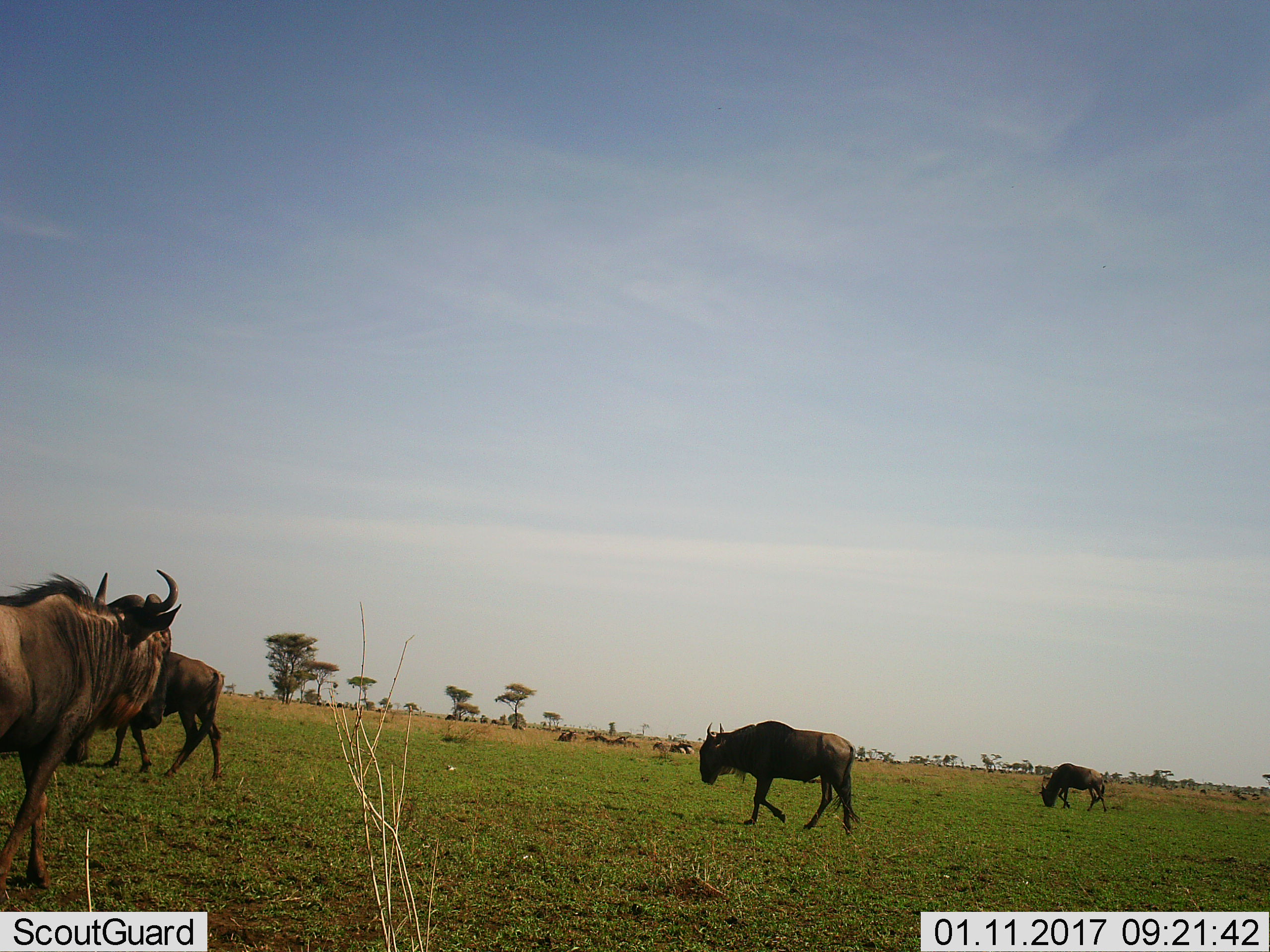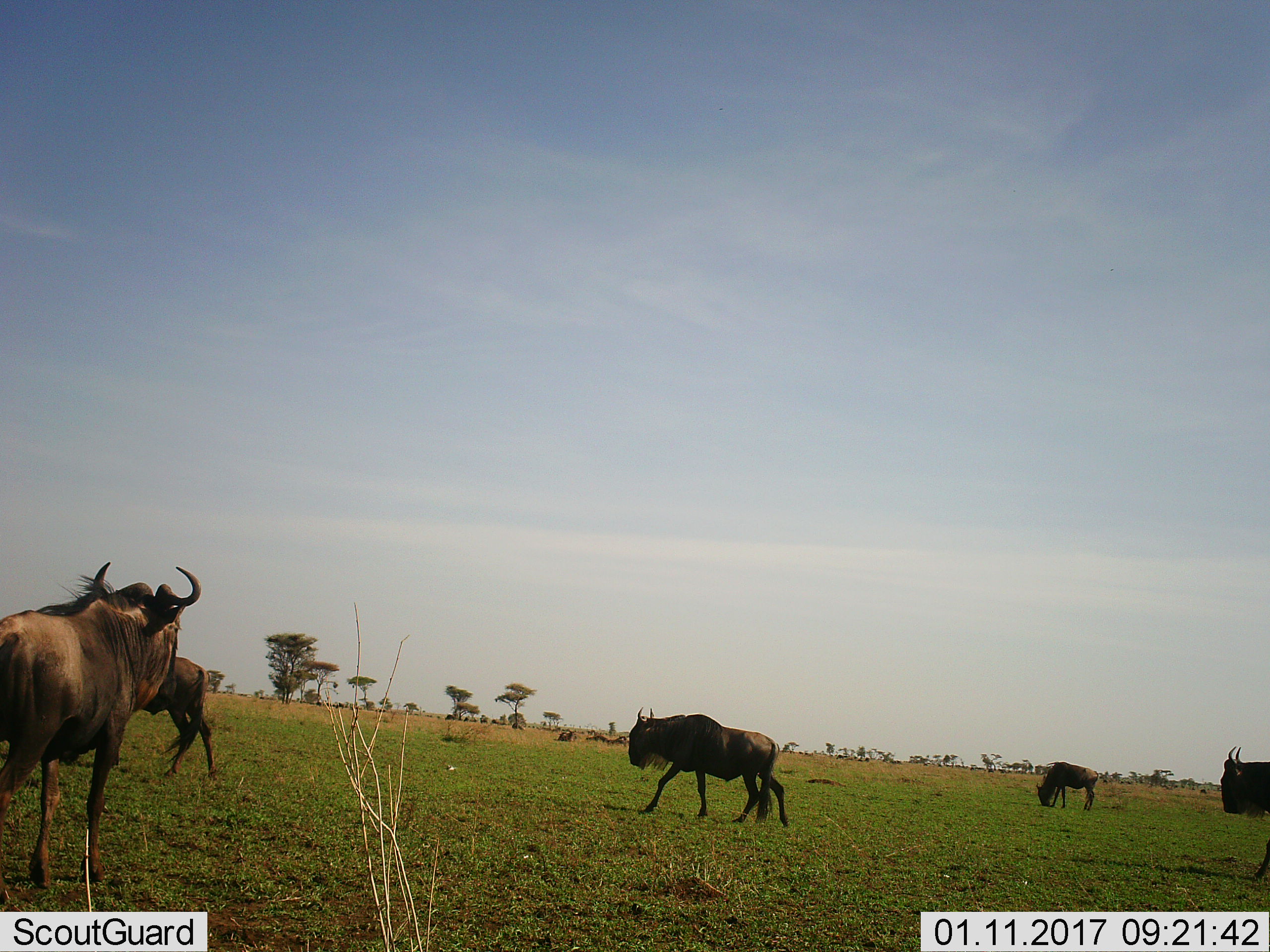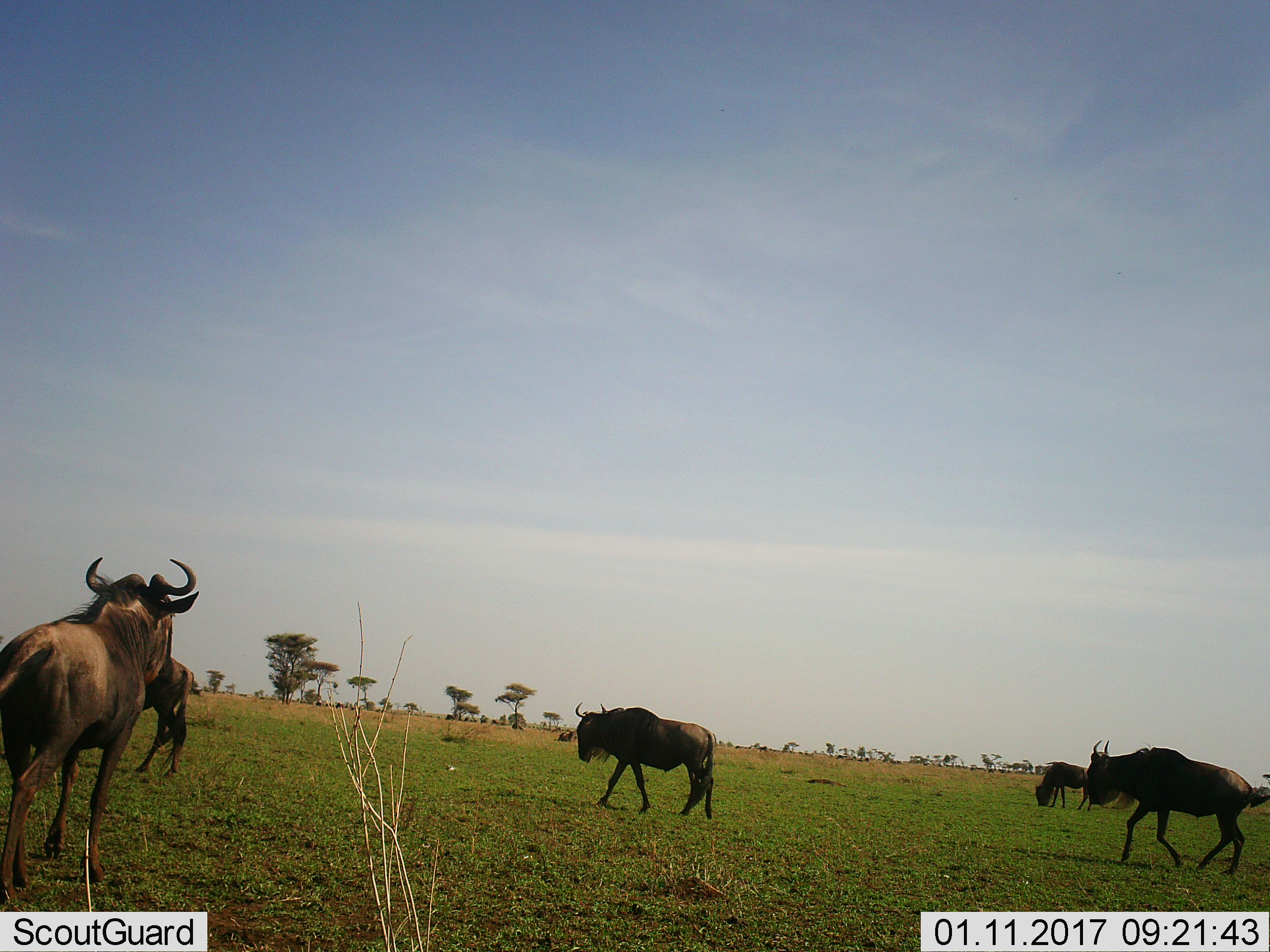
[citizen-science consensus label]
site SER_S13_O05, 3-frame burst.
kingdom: Animalia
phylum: Chordata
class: Mammalia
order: Artiodactyla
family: Bovidae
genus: Connochaetes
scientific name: Connochaetes taurinus taurinus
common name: blue wildebeest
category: wildebeestblue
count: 5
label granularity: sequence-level